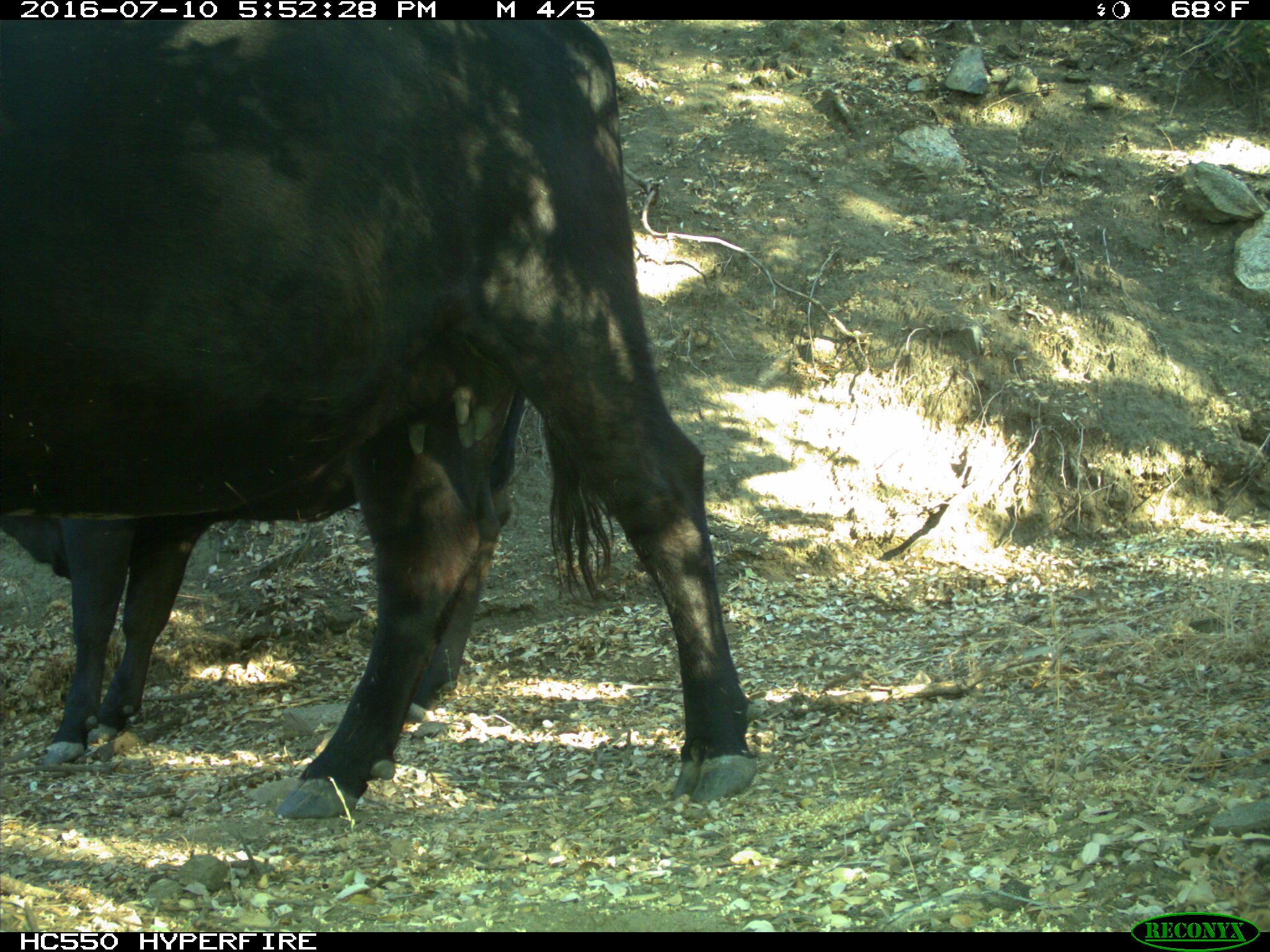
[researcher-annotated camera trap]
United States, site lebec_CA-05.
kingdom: Animalia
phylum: Chordata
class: Mammalia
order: Artiodactyla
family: Bovidae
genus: Bos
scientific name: Bos taurus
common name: domestic cow